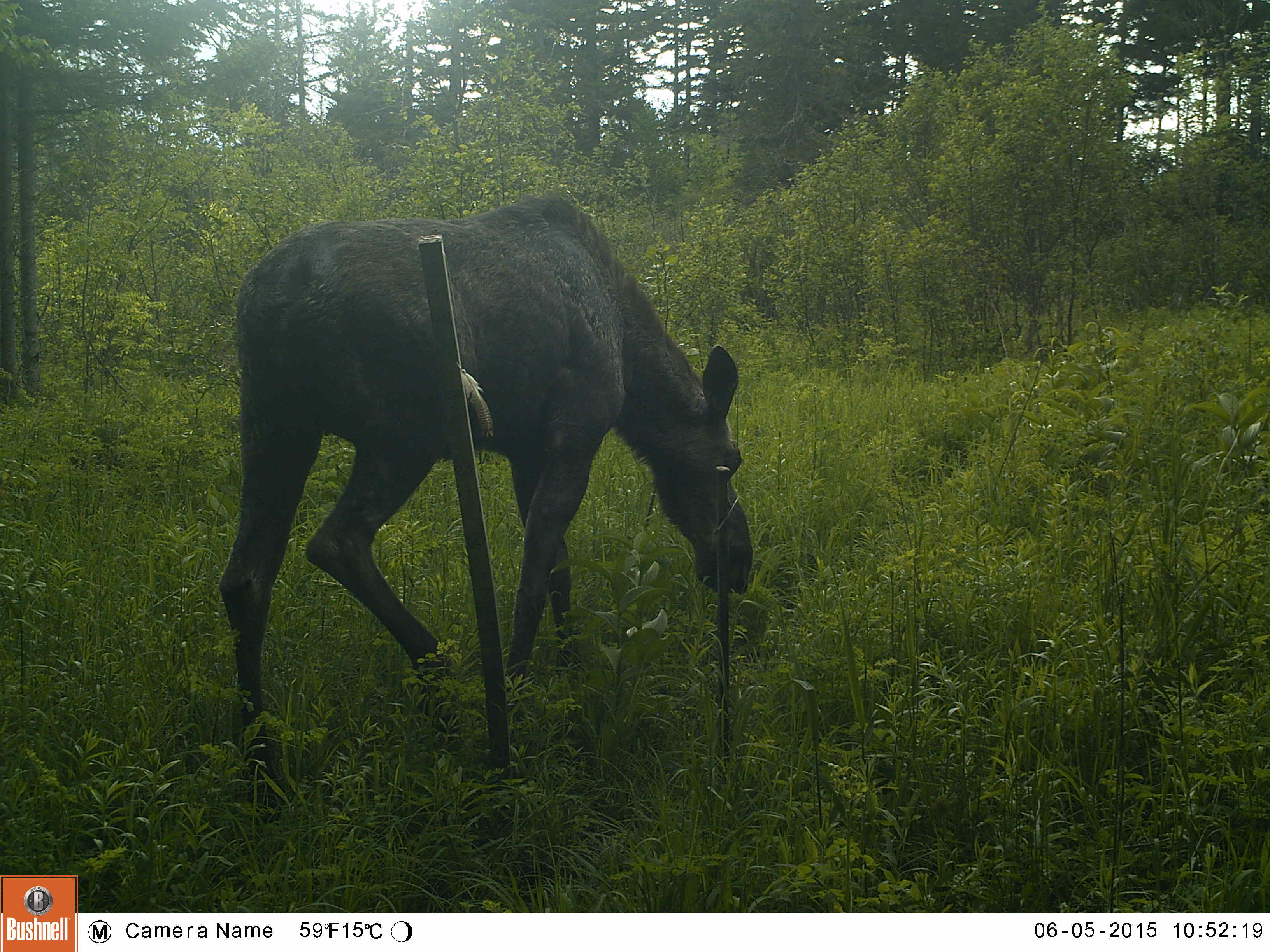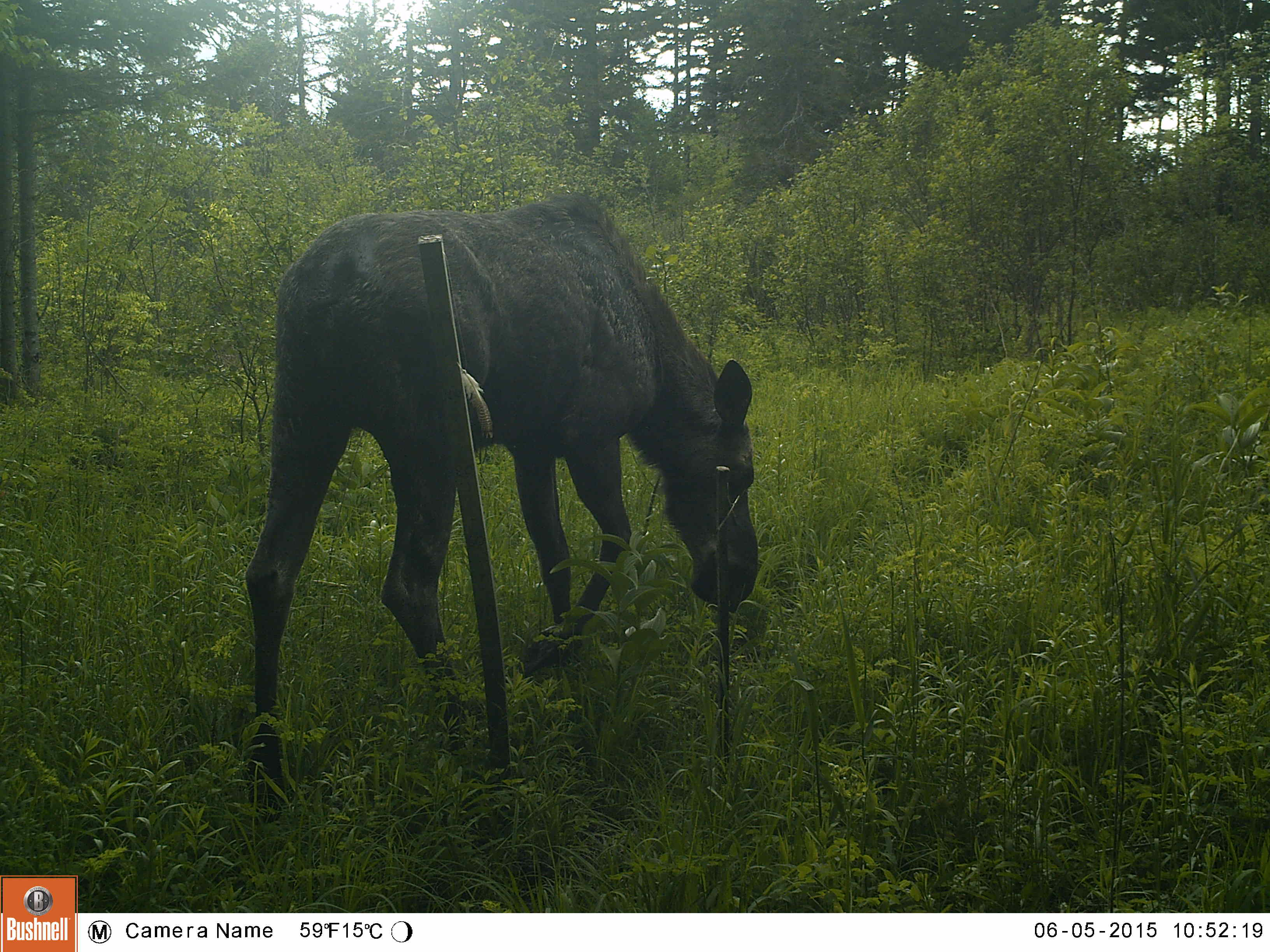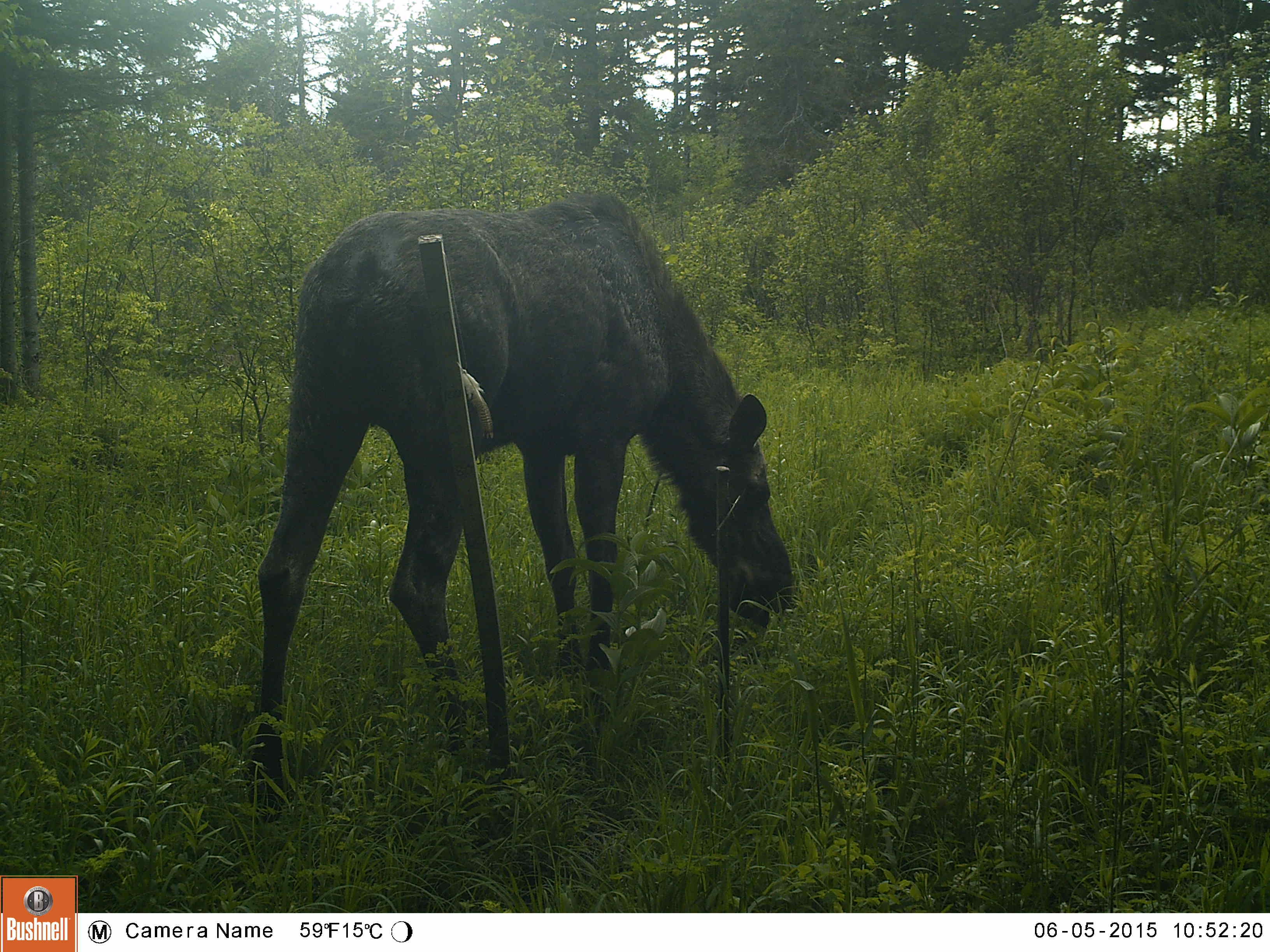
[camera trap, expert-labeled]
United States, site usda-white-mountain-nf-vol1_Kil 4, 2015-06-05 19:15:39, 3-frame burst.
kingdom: Animalia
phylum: Chordata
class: Mammalia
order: Artiodactyla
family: Cervidae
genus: Alces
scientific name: Alces alces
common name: moose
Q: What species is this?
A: Moose (Alces alces).